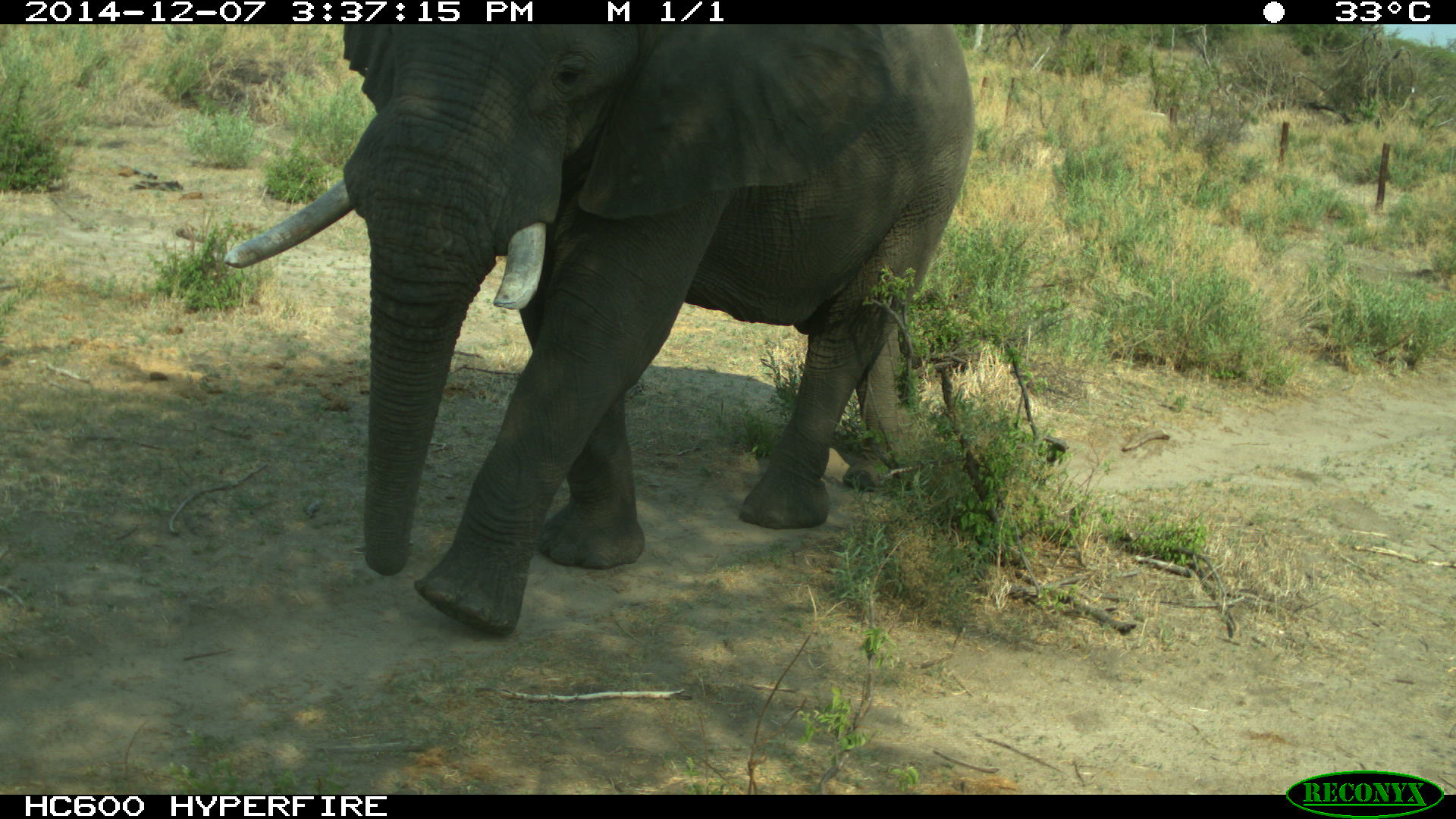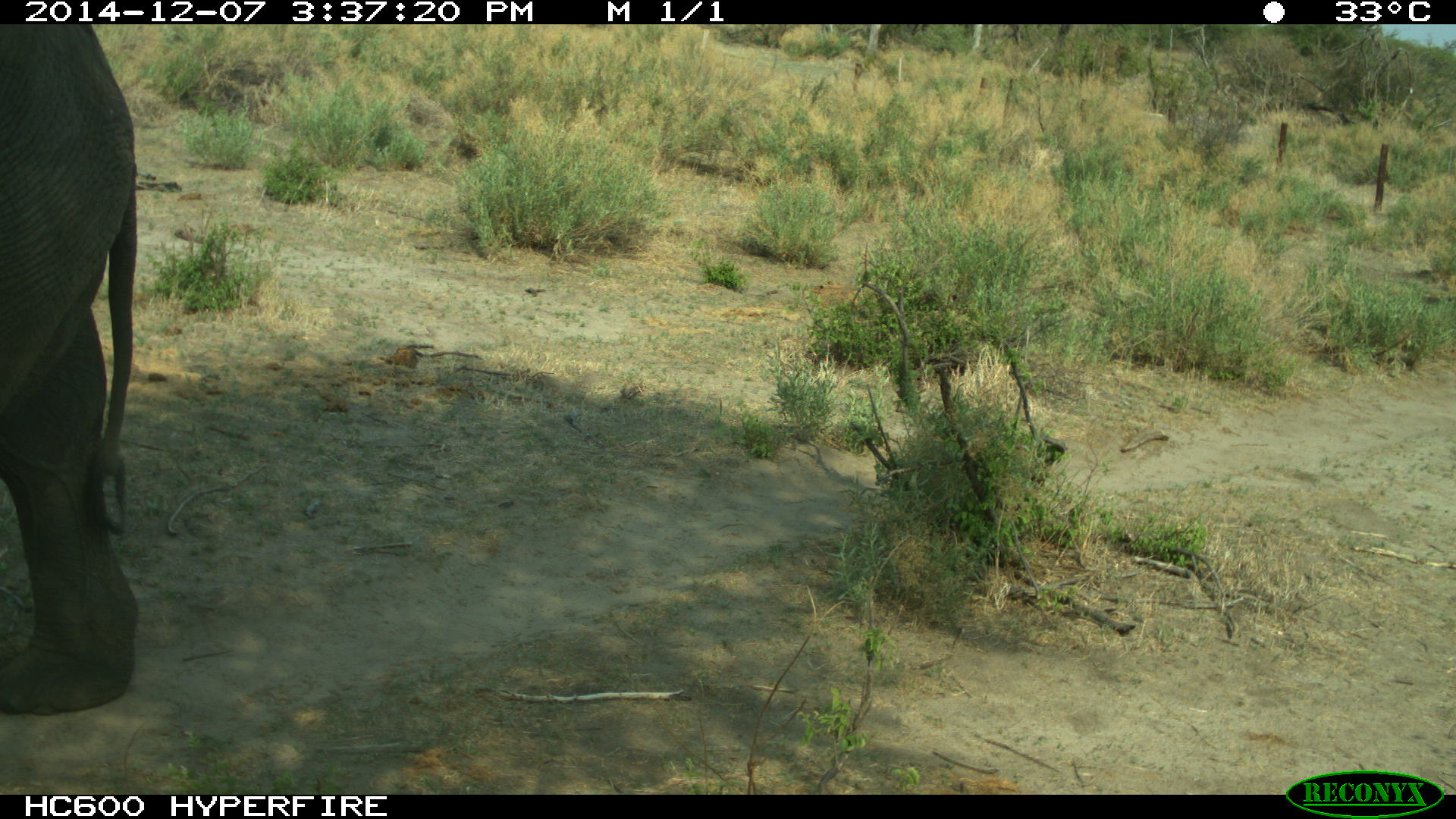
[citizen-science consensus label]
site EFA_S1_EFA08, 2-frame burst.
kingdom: Animalia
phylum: Chordata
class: Mammalia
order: Proboscidea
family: Elephantidae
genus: Loxodonta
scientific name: Loxodonta africana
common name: african bush elephant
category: elephant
Elephant (african bush elephant) (Loxodonta africana), count 1. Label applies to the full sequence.